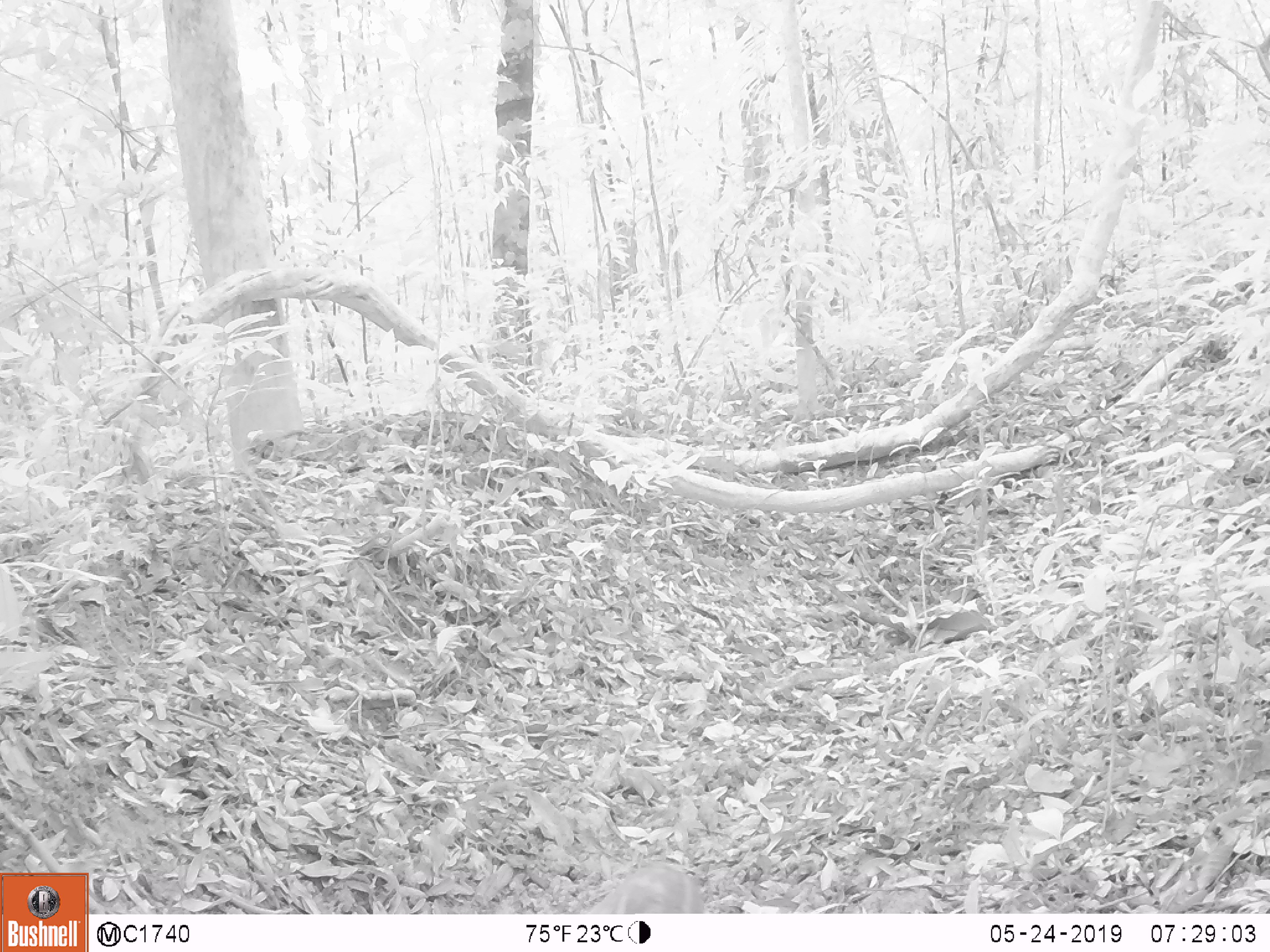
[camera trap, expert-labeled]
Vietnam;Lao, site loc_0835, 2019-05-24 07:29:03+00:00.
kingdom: Animalia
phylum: Chordata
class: Mammalia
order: Artiodactyla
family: Suidae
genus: Sus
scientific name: Sus scrofa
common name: eurasian wild pig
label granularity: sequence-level